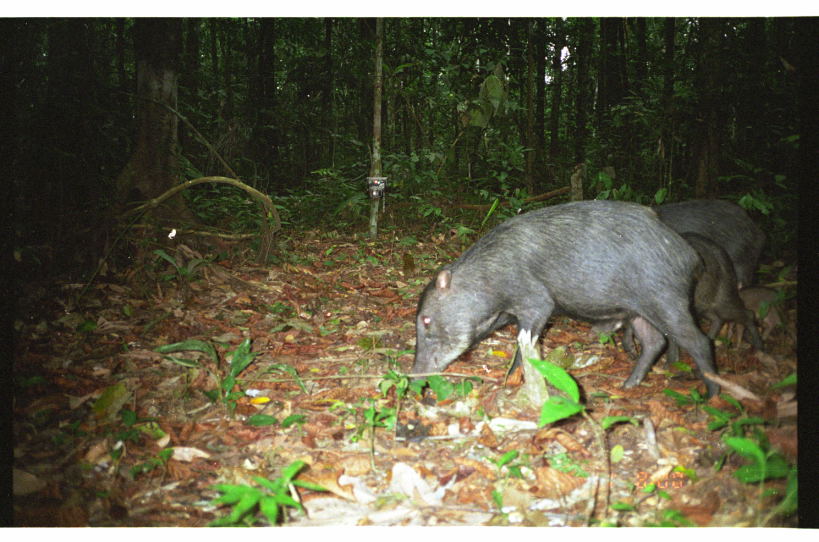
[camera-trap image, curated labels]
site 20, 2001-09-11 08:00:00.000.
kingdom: Animalia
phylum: Chordata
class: Mammalia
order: Artiodactyla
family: Tayassuidae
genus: Tayassu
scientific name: Tayassu pecari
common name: white-lipped peccary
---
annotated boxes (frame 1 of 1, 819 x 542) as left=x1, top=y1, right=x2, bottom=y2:
tayassu pecari: left=406, top=198, right=724, bottom=408; left=585, top=197, right=767, bottom=351; left=616, top=231, right=763, bottom=370; left=695, top=285, right=798, bottom=351